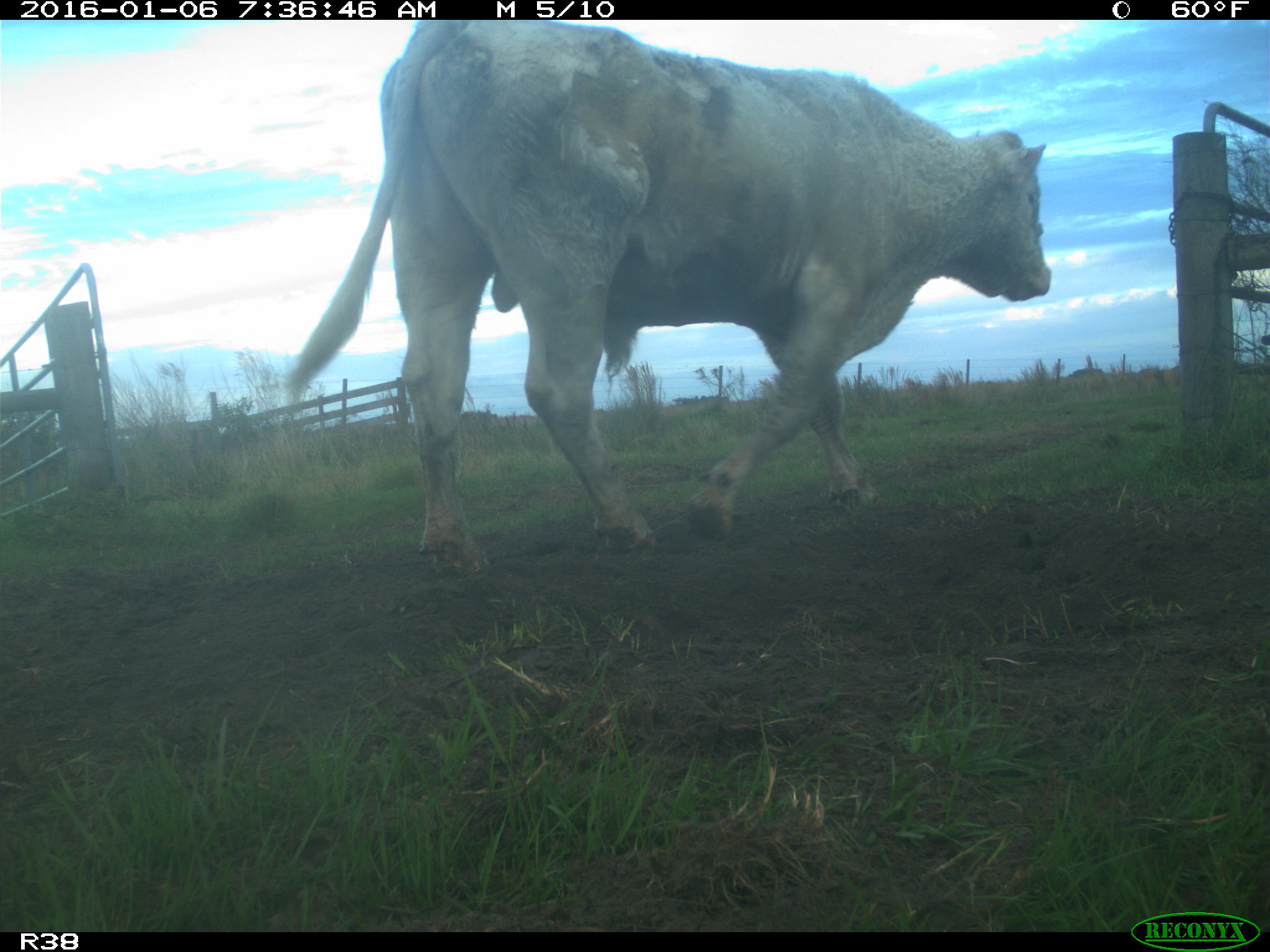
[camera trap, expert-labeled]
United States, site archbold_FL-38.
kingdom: Animalia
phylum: Chordata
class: Mammalia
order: Artiodactyla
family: Bovidae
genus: Bos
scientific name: Bos taurus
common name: domestic cow